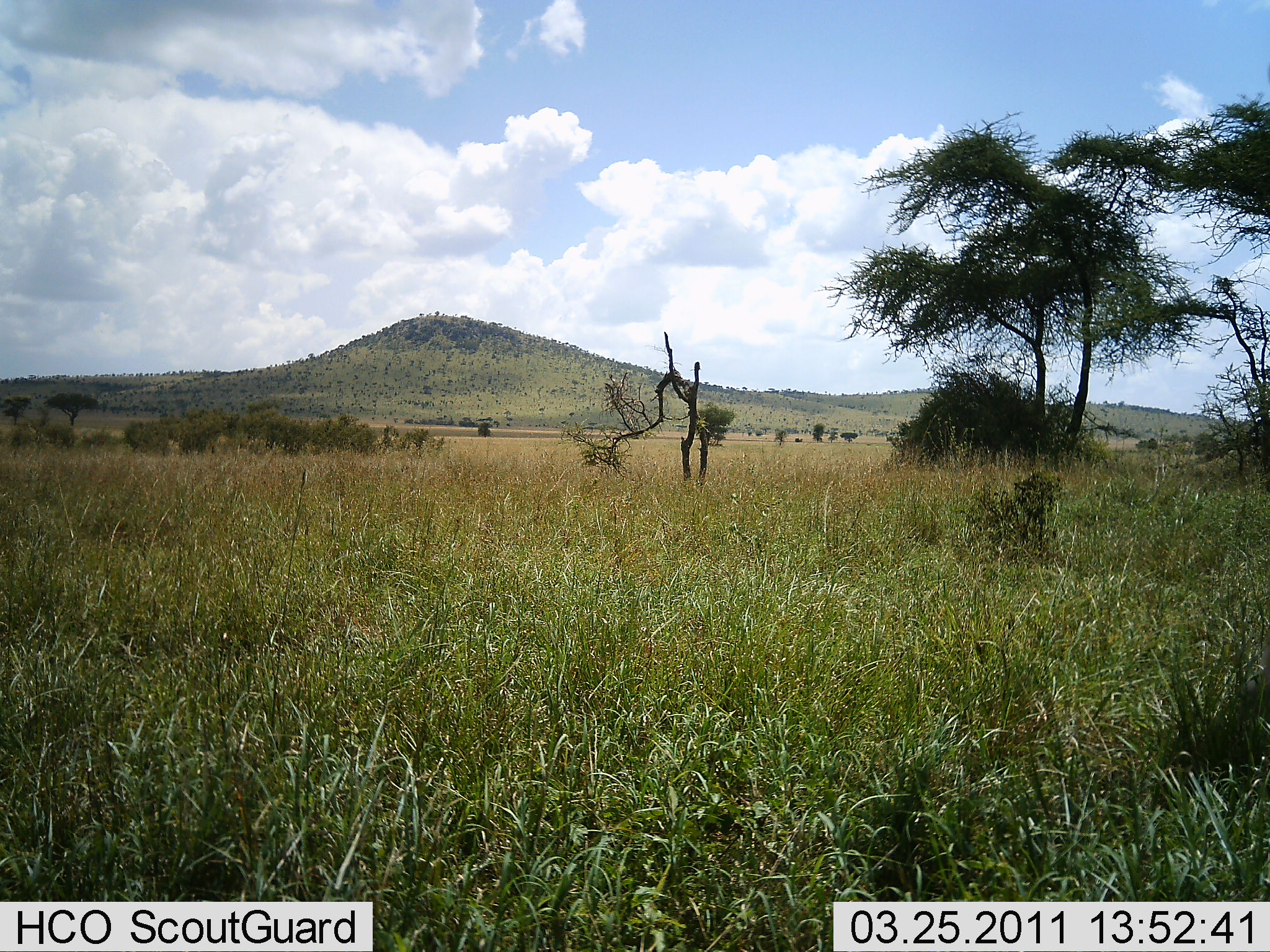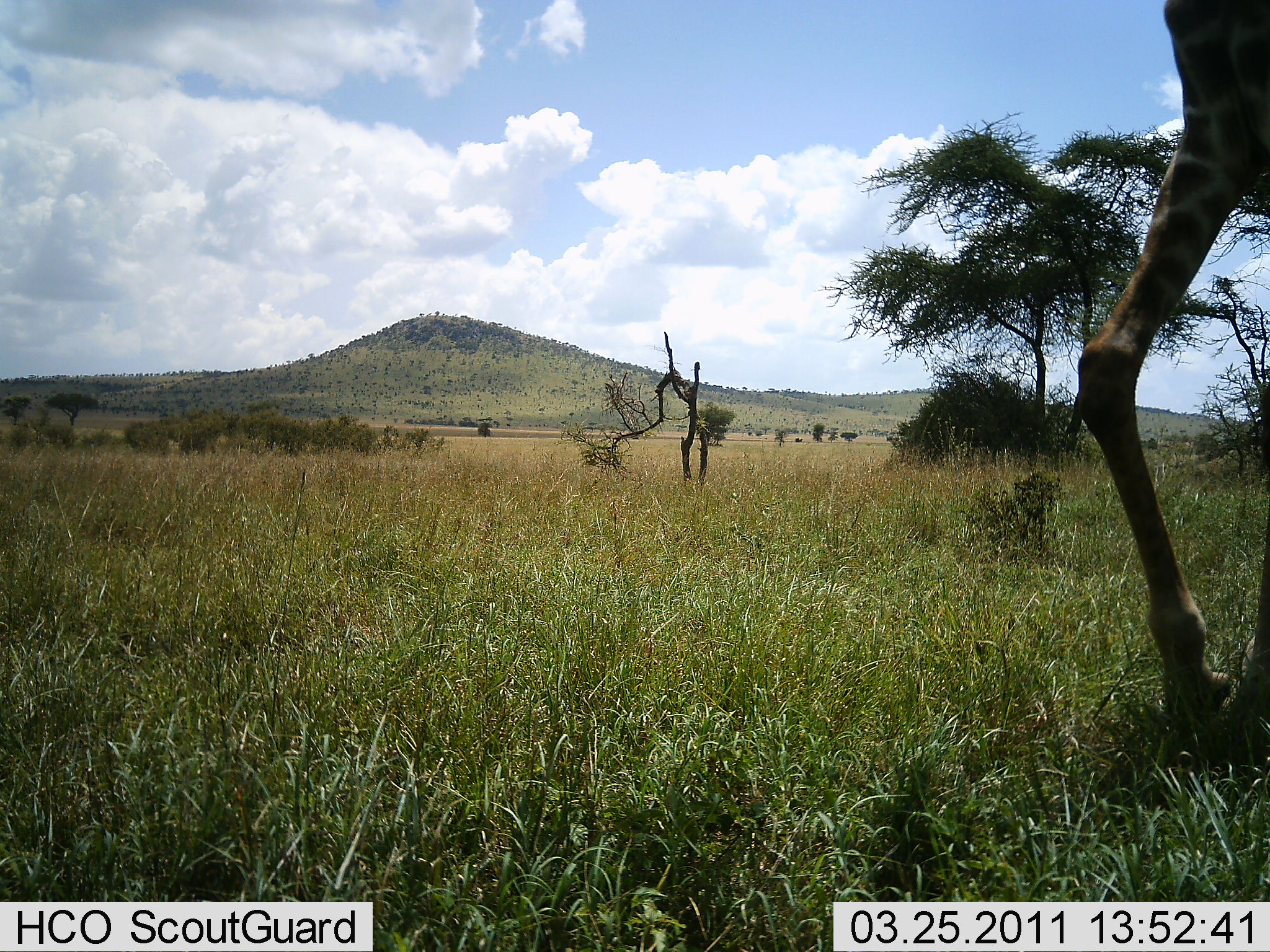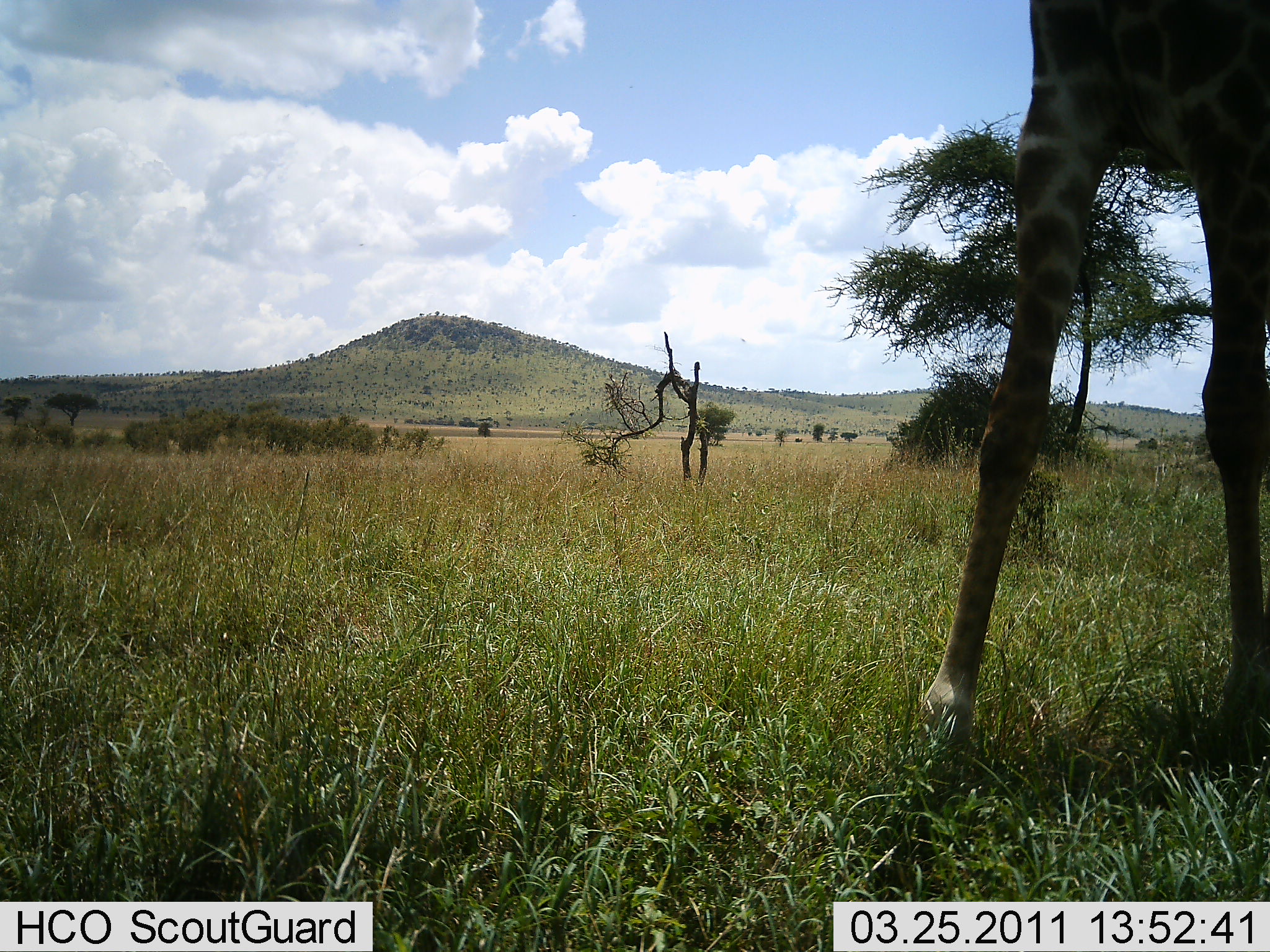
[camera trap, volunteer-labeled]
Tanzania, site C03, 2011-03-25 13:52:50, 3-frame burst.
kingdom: Animalia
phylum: Chordata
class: Mammalia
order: Artiodactyla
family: Giraffidae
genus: Giraffa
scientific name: Giraffa camelopardalis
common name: giraffe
Giraffe (Giraffa camelopardalis), count 1. Behavior (volunteer vote fractions): standing 45%, resting 0%, moving 64%, interacting 0%. Young present (vote fraction): 0%. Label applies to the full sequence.